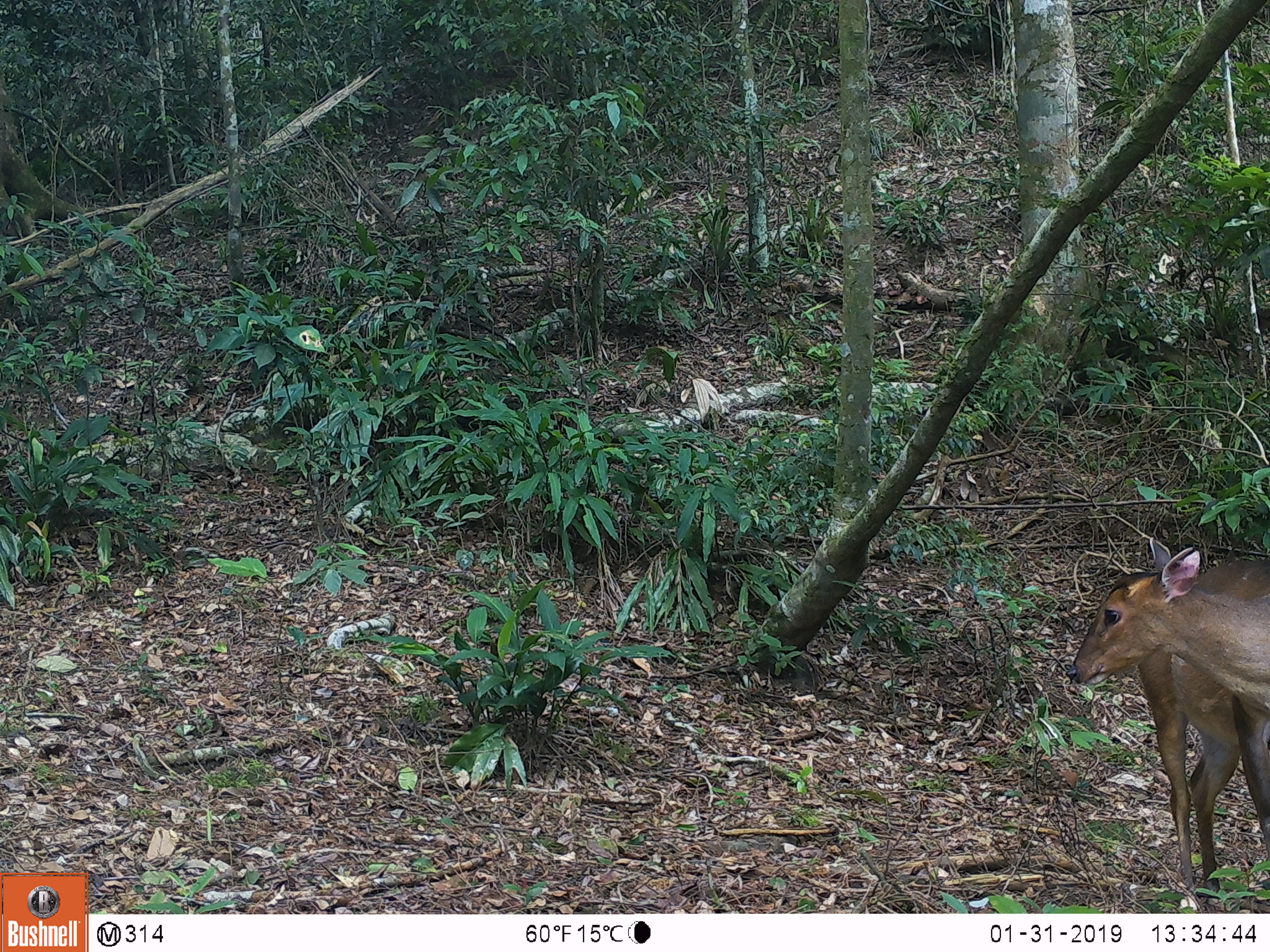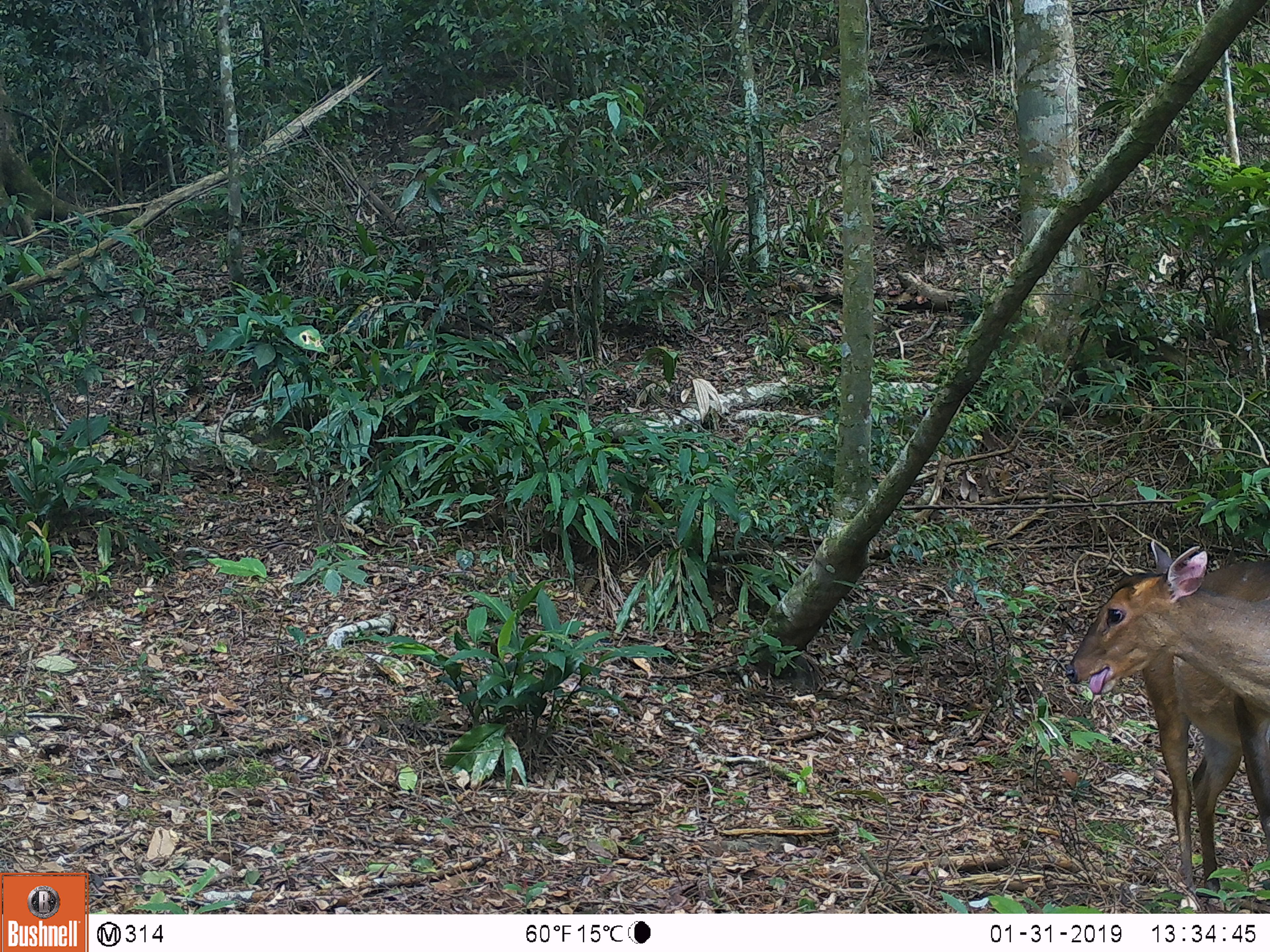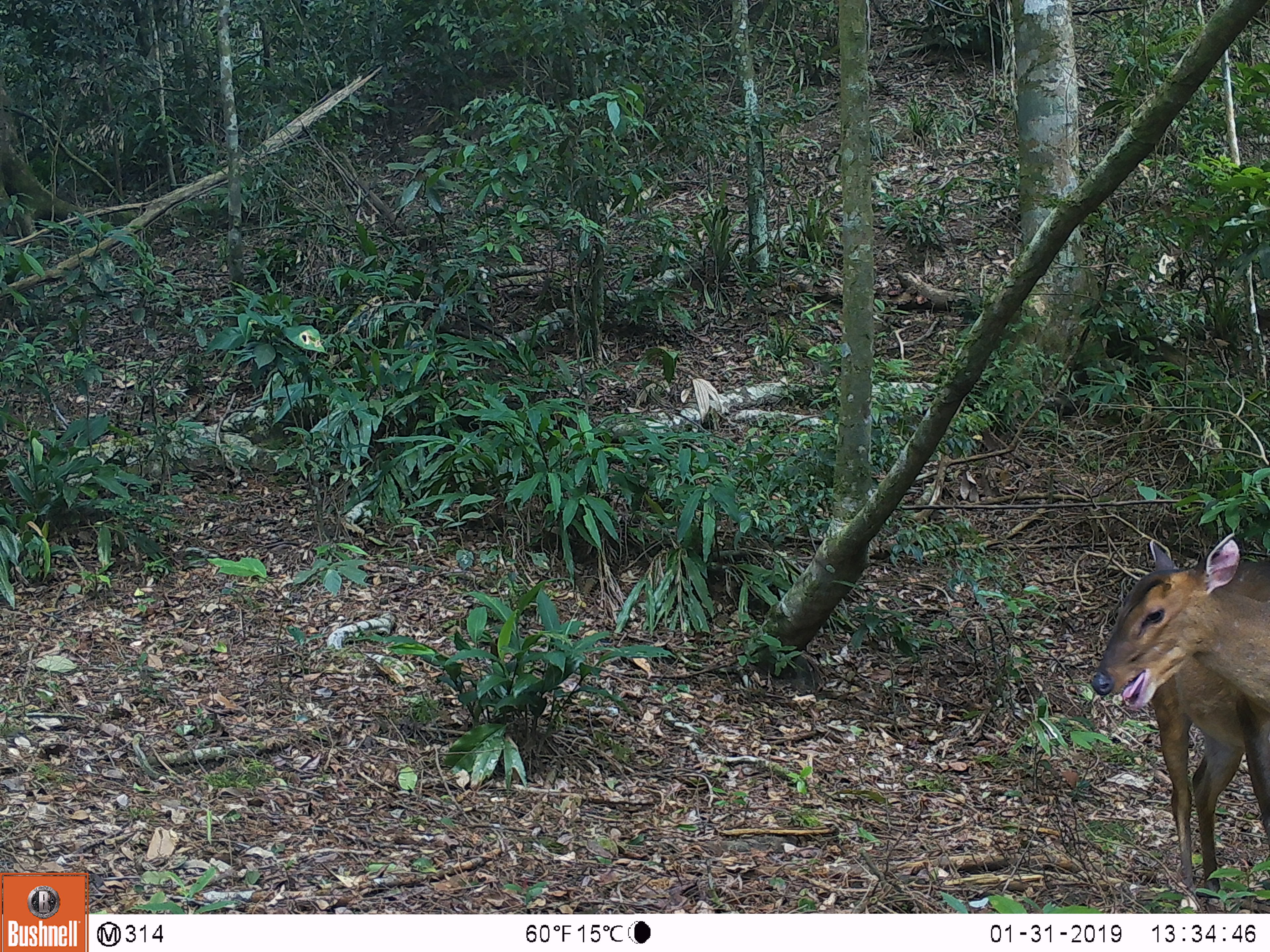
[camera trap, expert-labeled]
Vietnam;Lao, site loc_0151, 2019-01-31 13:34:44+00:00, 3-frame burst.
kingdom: Animalia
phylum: Chordata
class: Mammalia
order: Artiodactyla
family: Cervidae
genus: Muntiacus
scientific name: Muntiacus vuquangensis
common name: large-antlered muntjac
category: large antlered muntjac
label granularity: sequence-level